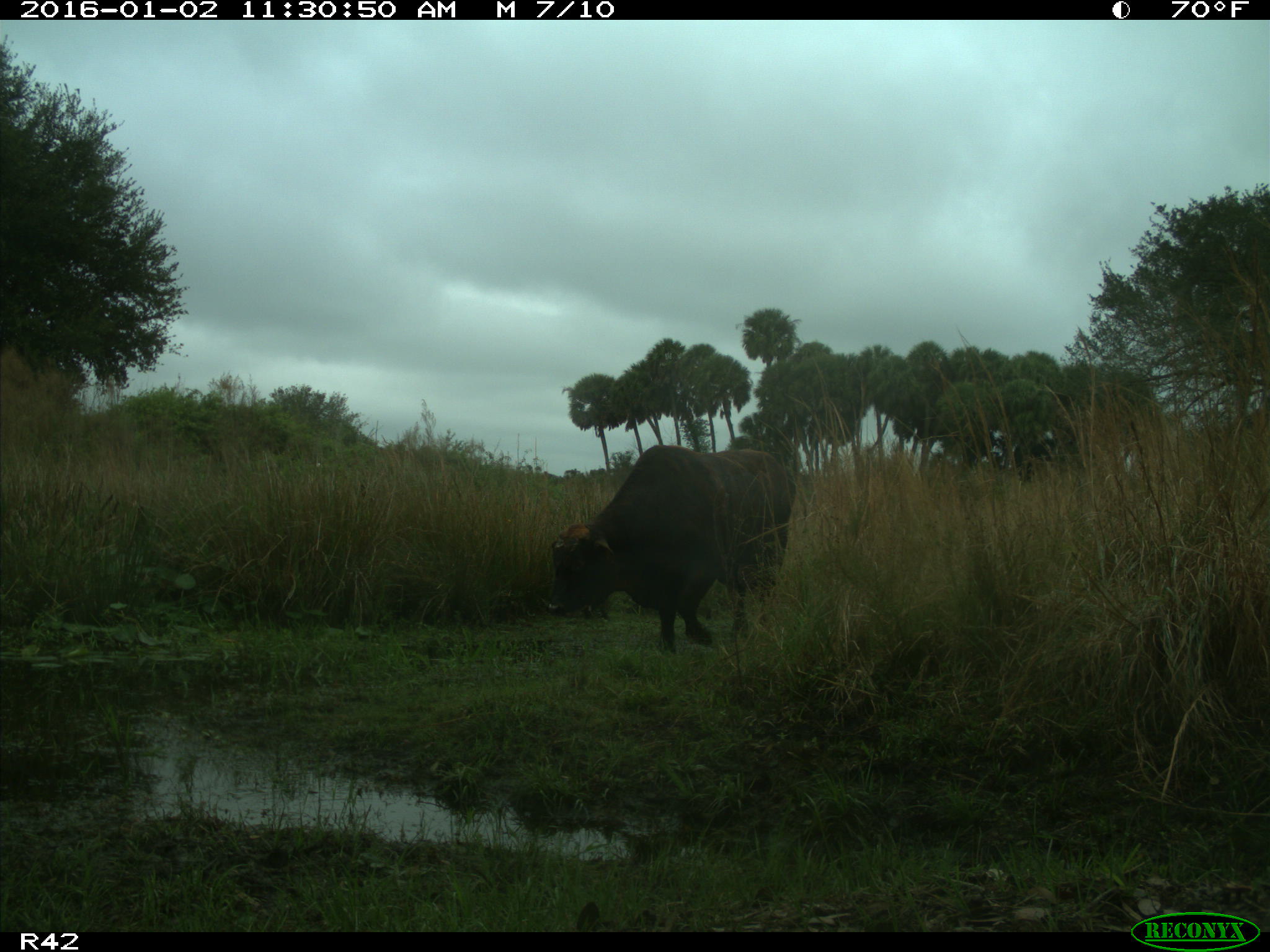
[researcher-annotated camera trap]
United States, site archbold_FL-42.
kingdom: Animalia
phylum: Chordata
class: Mammalia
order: Artiodactyla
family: Bovidae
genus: Bos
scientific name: Bos taurus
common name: domestic cow